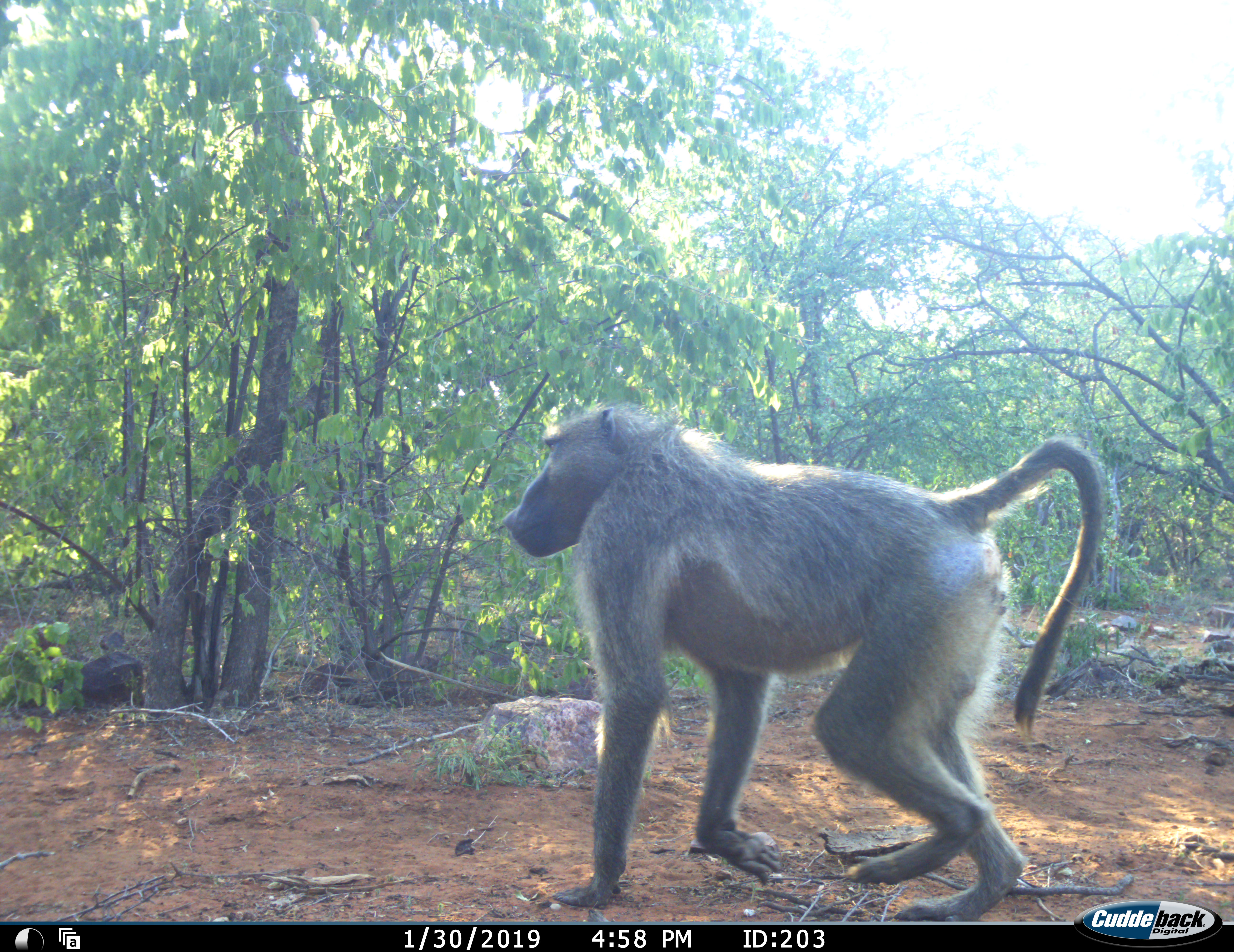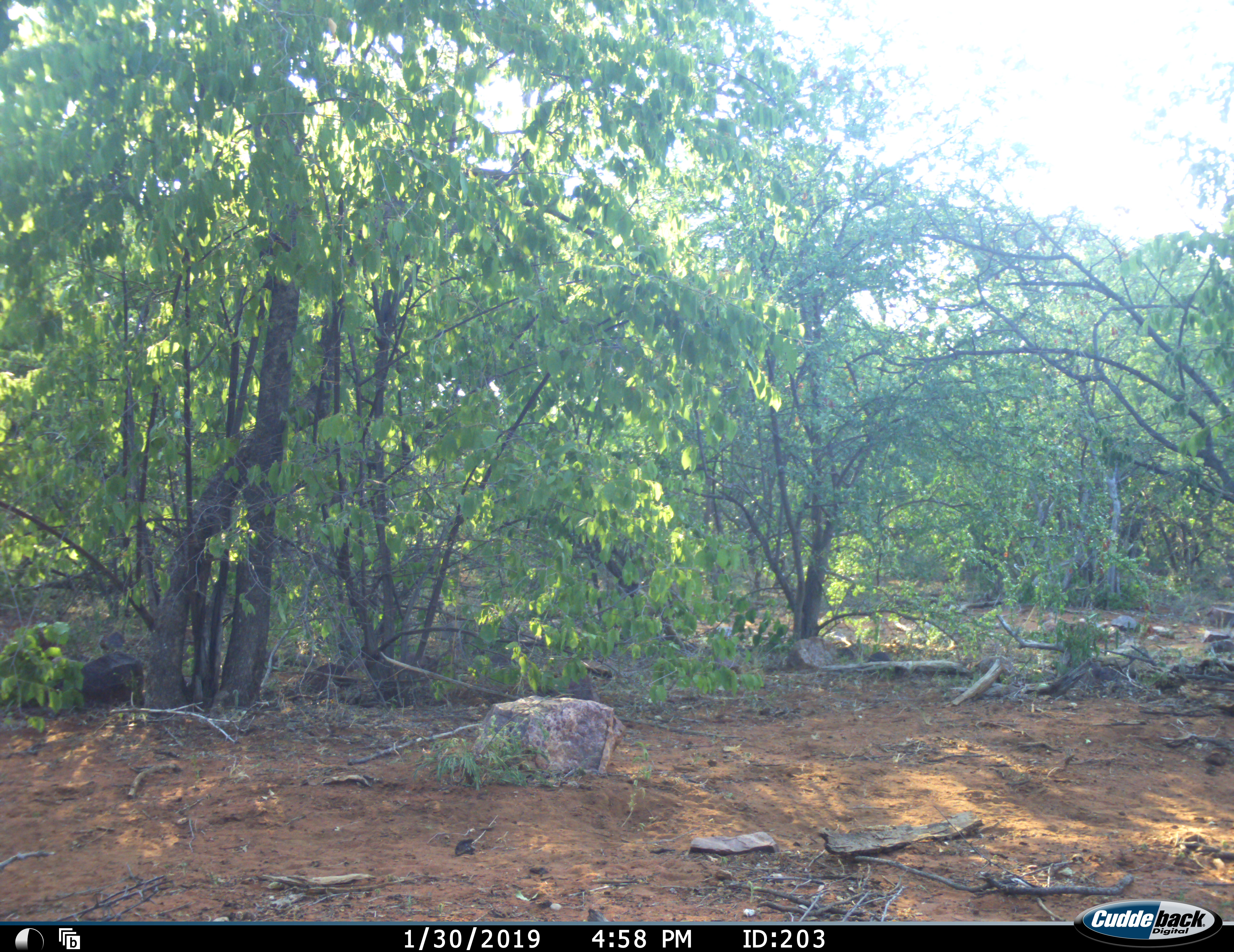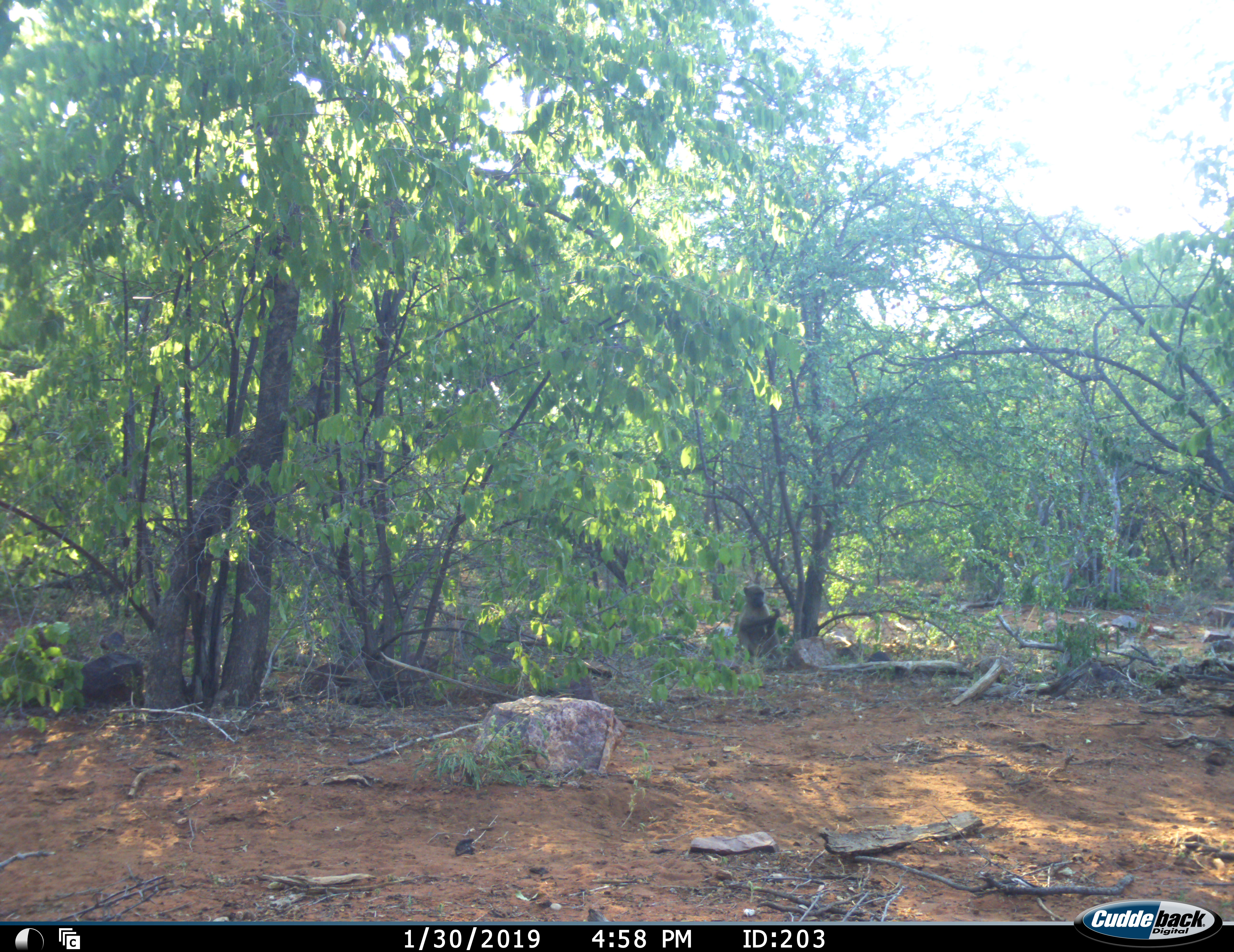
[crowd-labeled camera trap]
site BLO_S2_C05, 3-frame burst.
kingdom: Animalia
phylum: Chordata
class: Mammalia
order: Primates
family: Cercopithecidae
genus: Papio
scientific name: Papio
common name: baboon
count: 2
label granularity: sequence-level